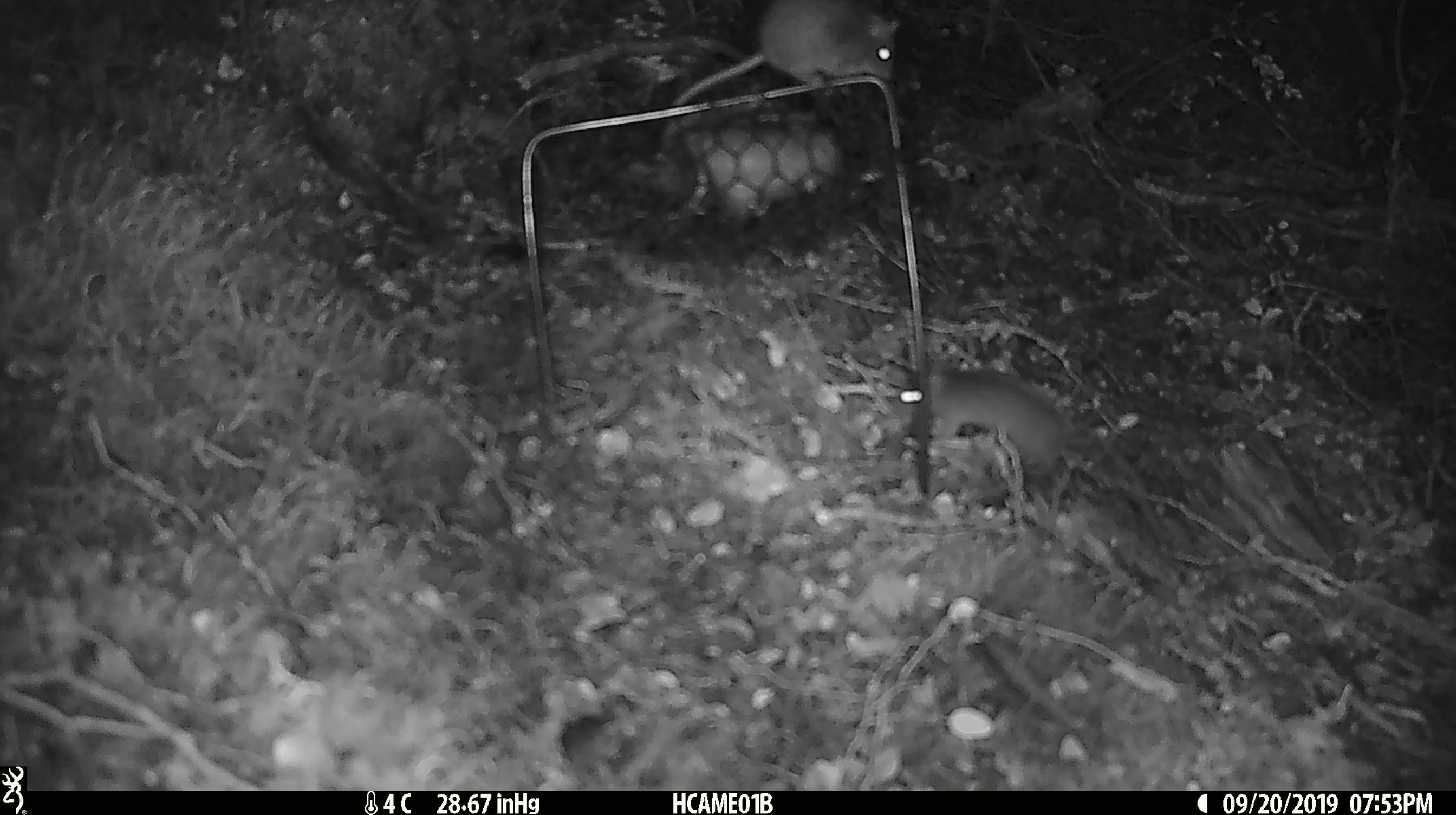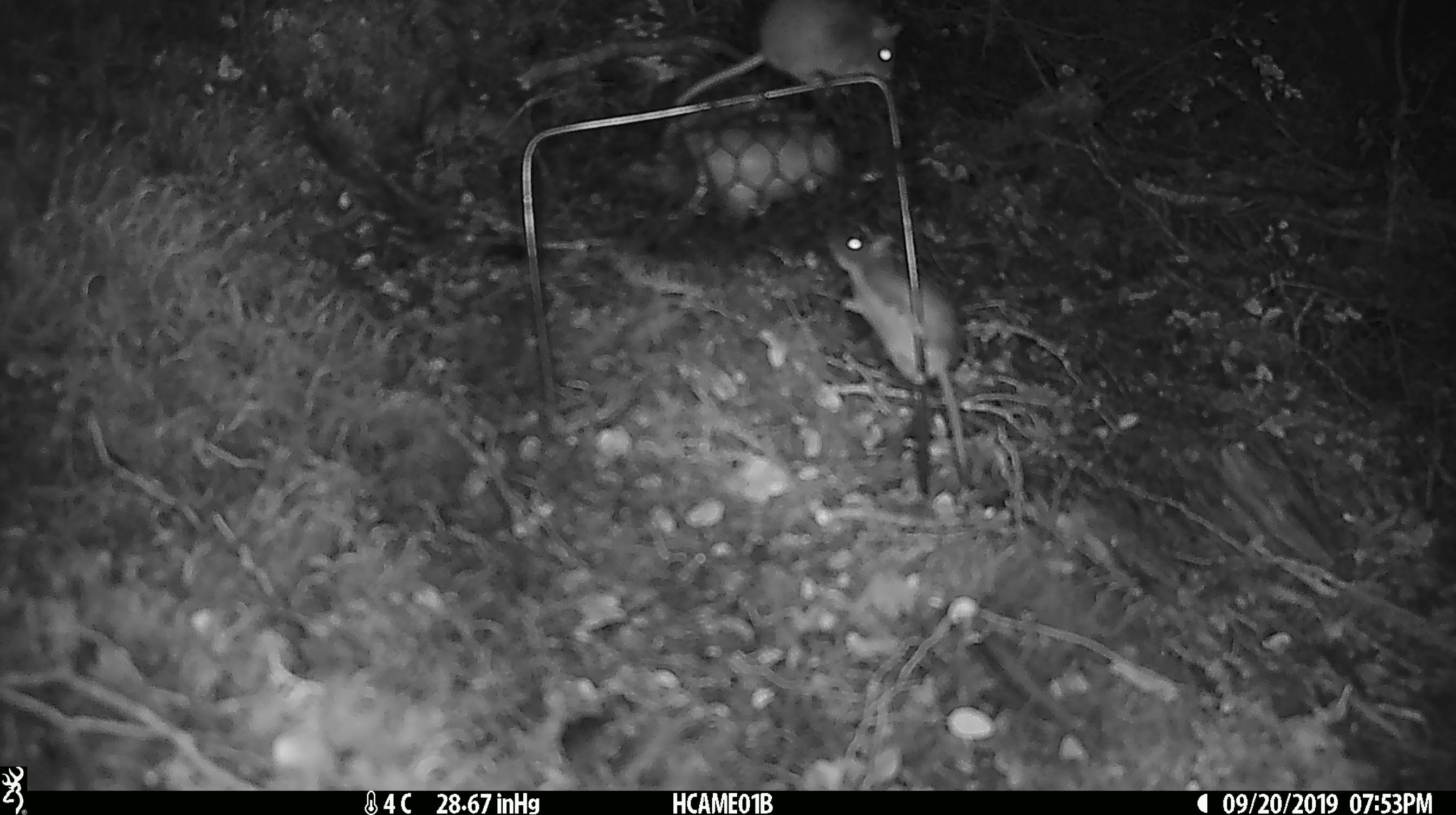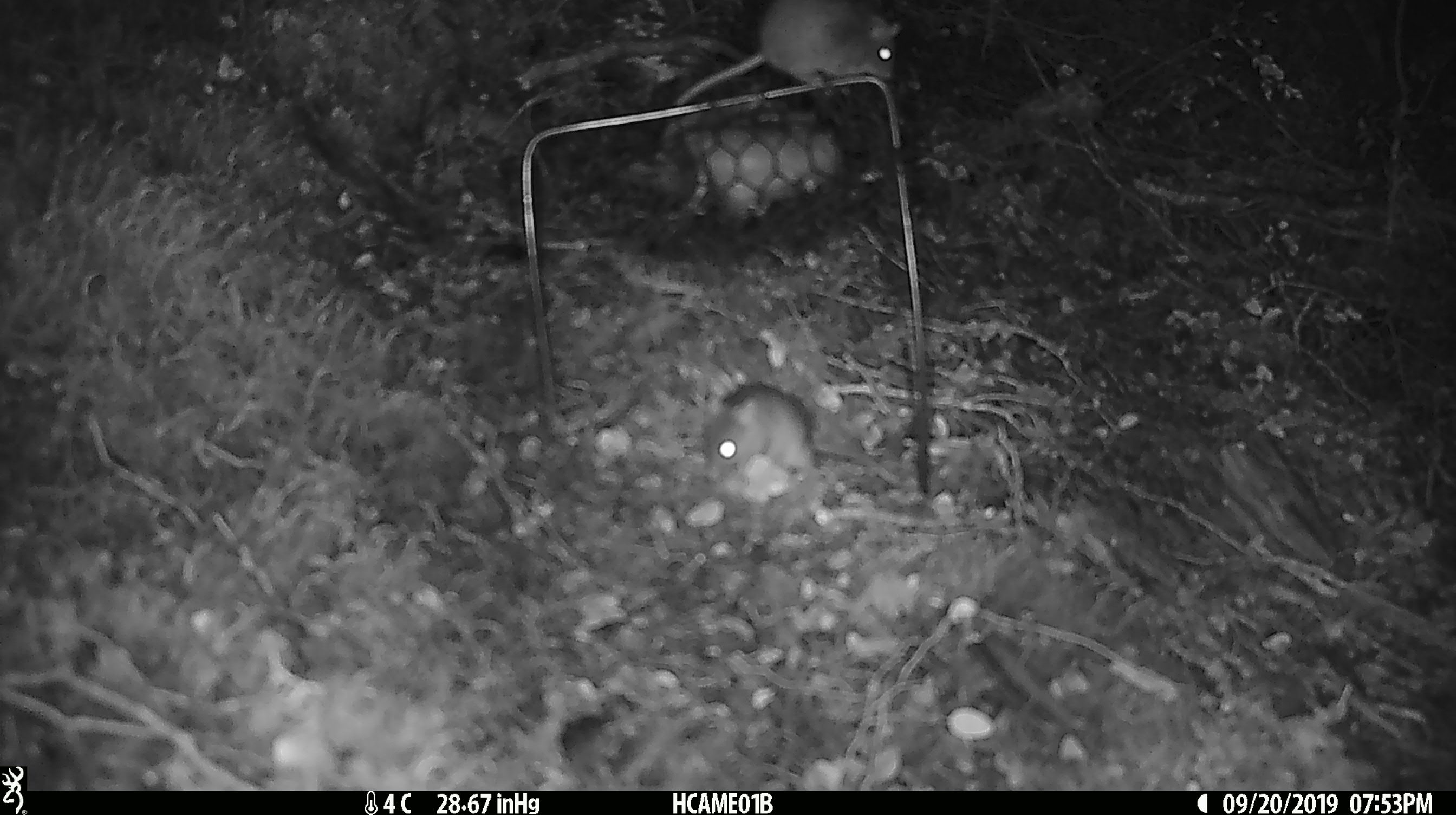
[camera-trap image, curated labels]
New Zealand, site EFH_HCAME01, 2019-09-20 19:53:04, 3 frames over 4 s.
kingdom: Animalia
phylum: Chordata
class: Mammalia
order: Rodentia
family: Muridae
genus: Mus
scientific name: Mus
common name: mouse